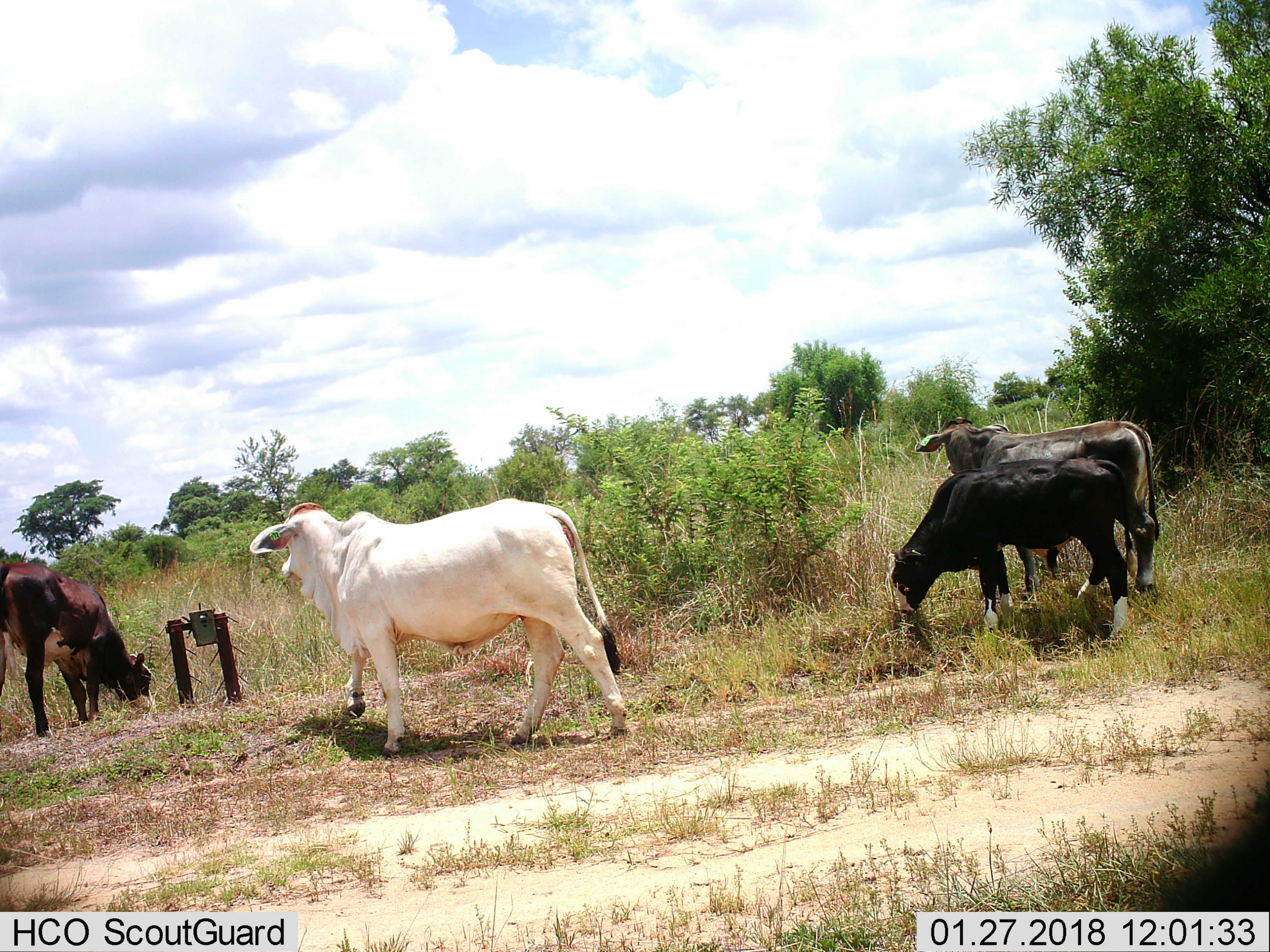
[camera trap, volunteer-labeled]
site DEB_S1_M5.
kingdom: Animalia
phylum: Chordata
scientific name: Vertebrata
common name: domestic animal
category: domesticanimal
Domesticanimal (domestic animal) (Vertebrata), count 4. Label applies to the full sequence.